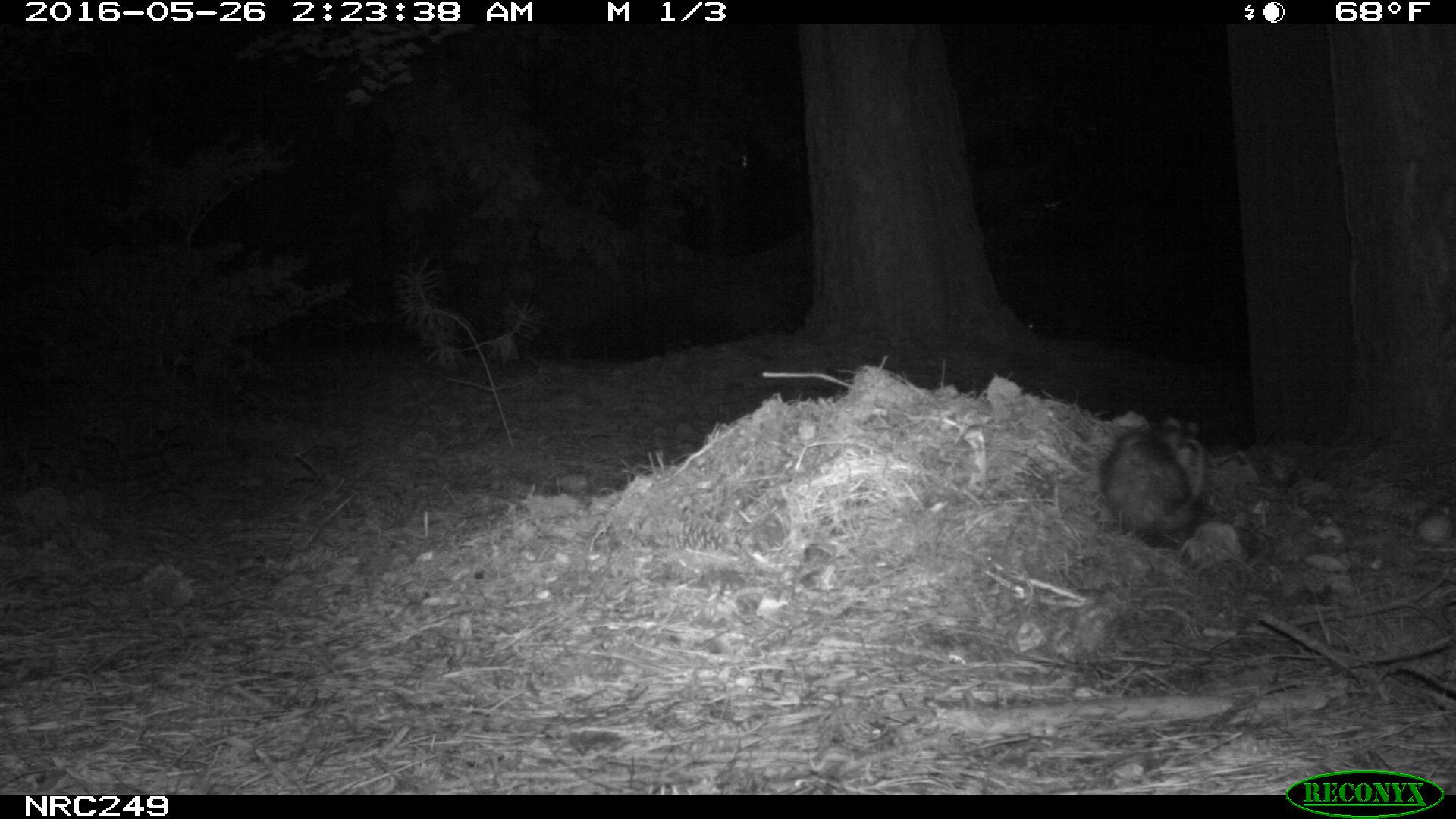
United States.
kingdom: Animalia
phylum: Chordata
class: Mammalia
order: Didelphimorphia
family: Didelphidae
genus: Didelphis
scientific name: Didelphis virginiana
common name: virginia opossum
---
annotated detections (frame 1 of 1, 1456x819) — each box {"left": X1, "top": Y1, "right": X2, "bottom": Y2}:
Virginia Opossum: {"left": 1098, "top": 411, "right": 1216, "bottom": 556}